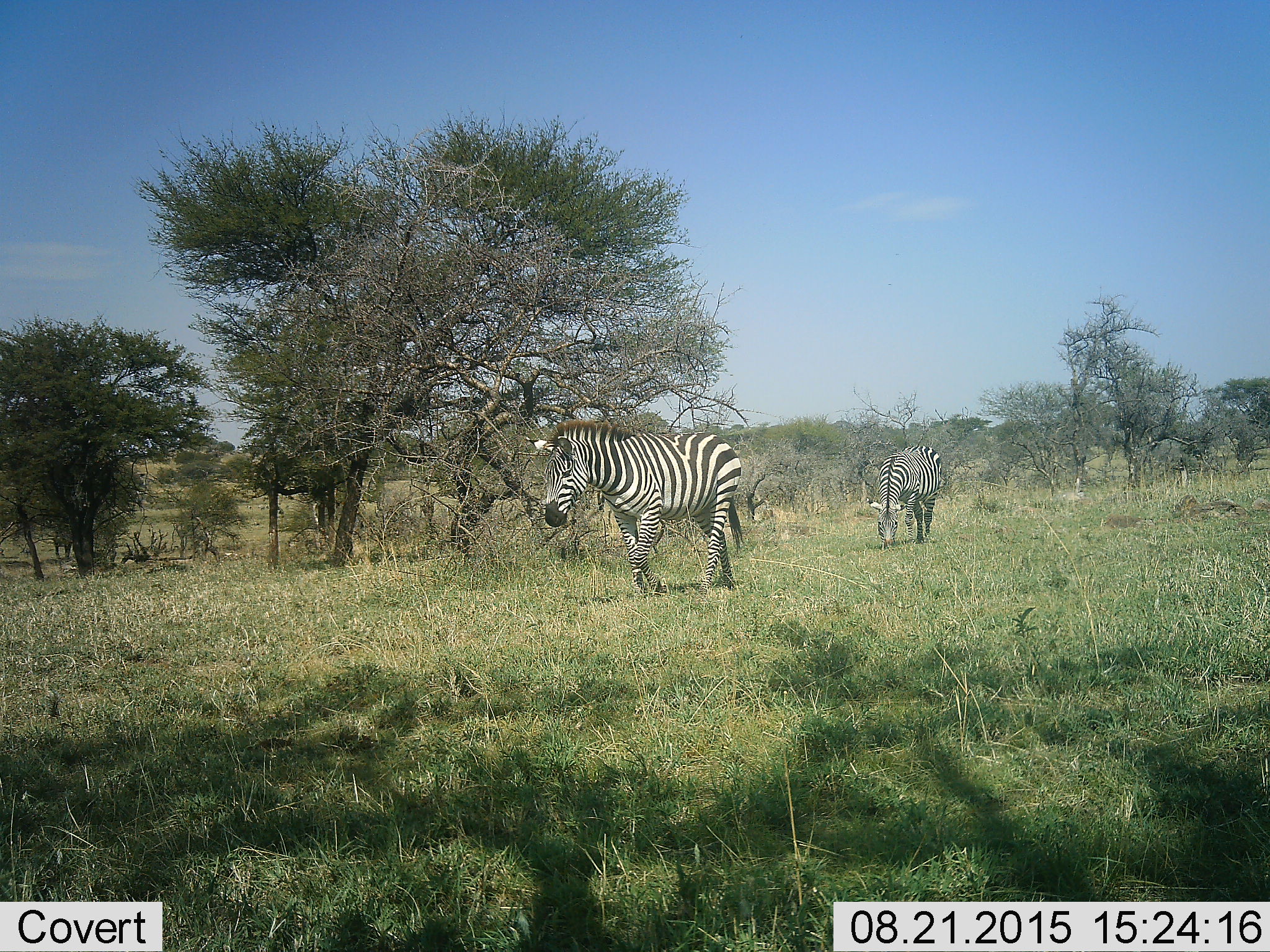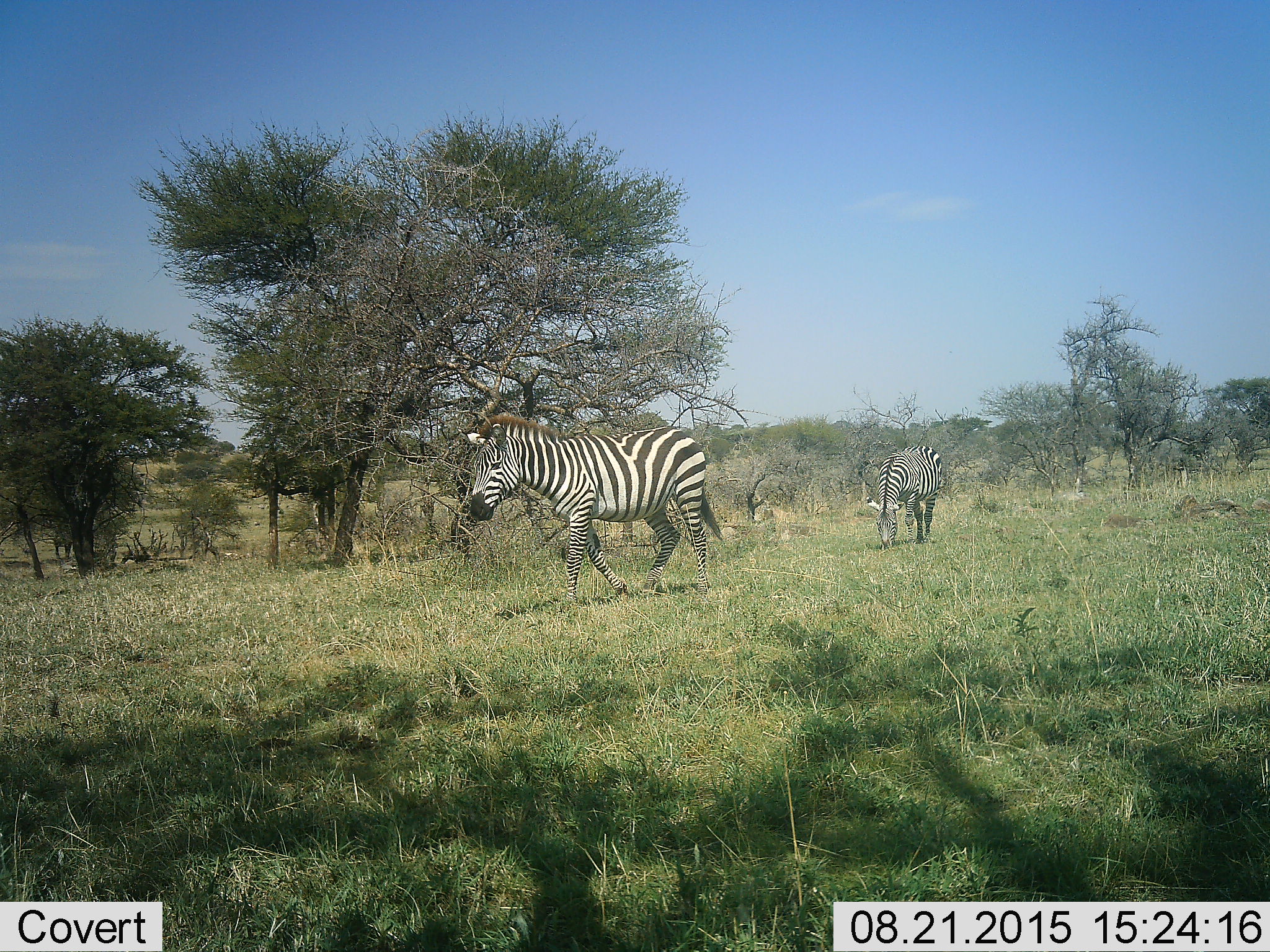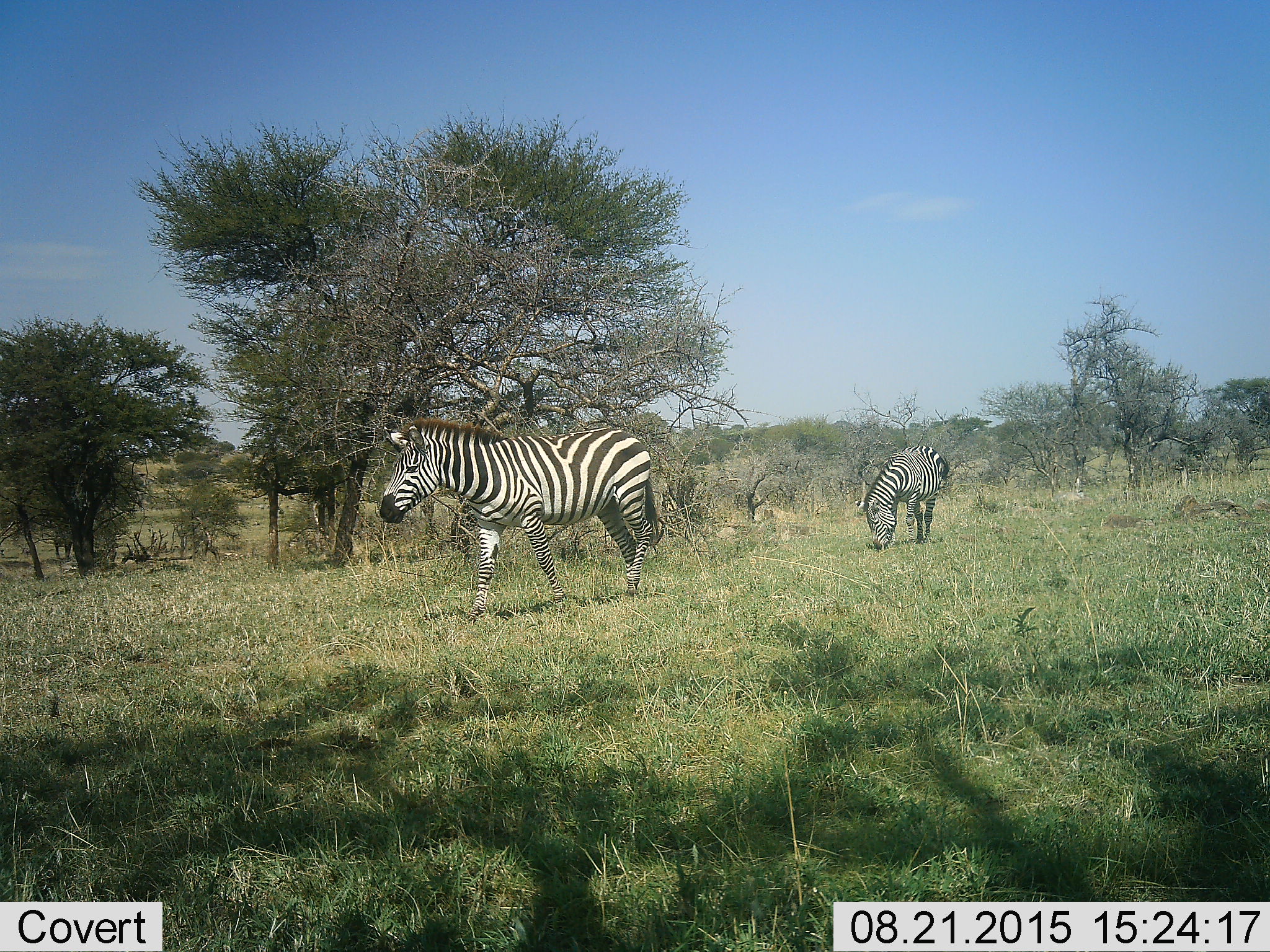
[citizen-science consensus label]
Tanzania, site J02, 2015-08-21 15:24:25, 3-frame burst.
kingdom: Animalia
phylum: Chordata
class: Mammalia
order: Perissodactyla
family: Equidae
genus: Equus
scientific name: Equus quagga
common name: plains zebra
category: zebra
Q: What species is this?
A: Zebra (plains zebra) (Equus quagga).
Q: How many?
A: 2.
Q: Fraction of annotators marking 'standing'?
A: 40%.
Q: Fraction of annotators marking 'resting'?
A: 0%.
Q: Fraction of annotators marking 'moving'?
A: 80%.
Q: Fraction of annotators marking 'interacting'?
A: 0%.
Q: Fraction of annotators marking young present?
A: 10%.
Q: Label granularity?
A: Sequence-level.